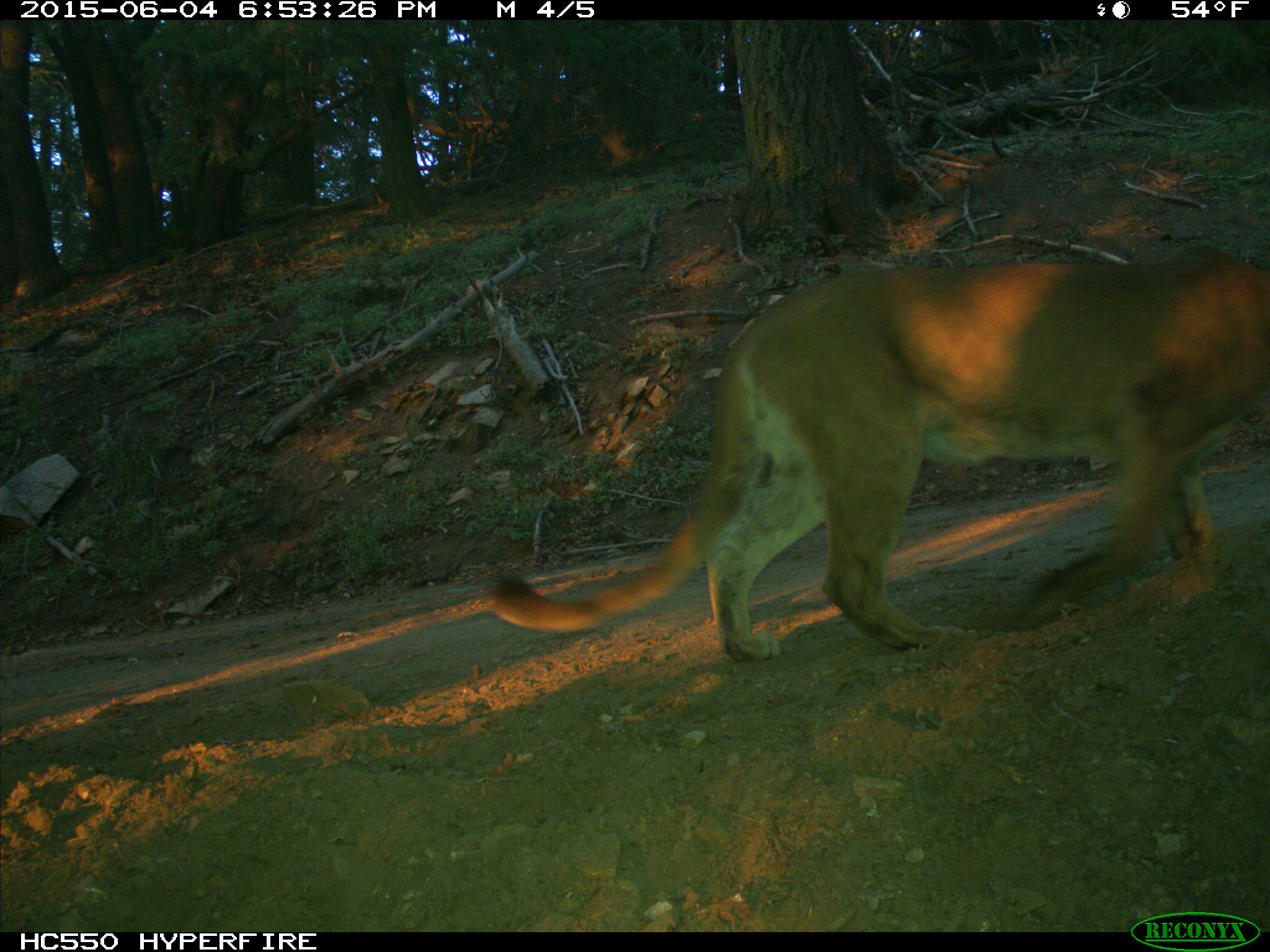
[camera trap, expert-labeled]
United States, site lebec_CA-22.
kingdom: Animalia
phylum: Chordata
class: Mammalia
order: Carnivora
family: Felidae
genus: Puma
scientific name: Puma concolor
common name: mountain lion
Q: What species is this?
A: Puma concolor (mountain lion).